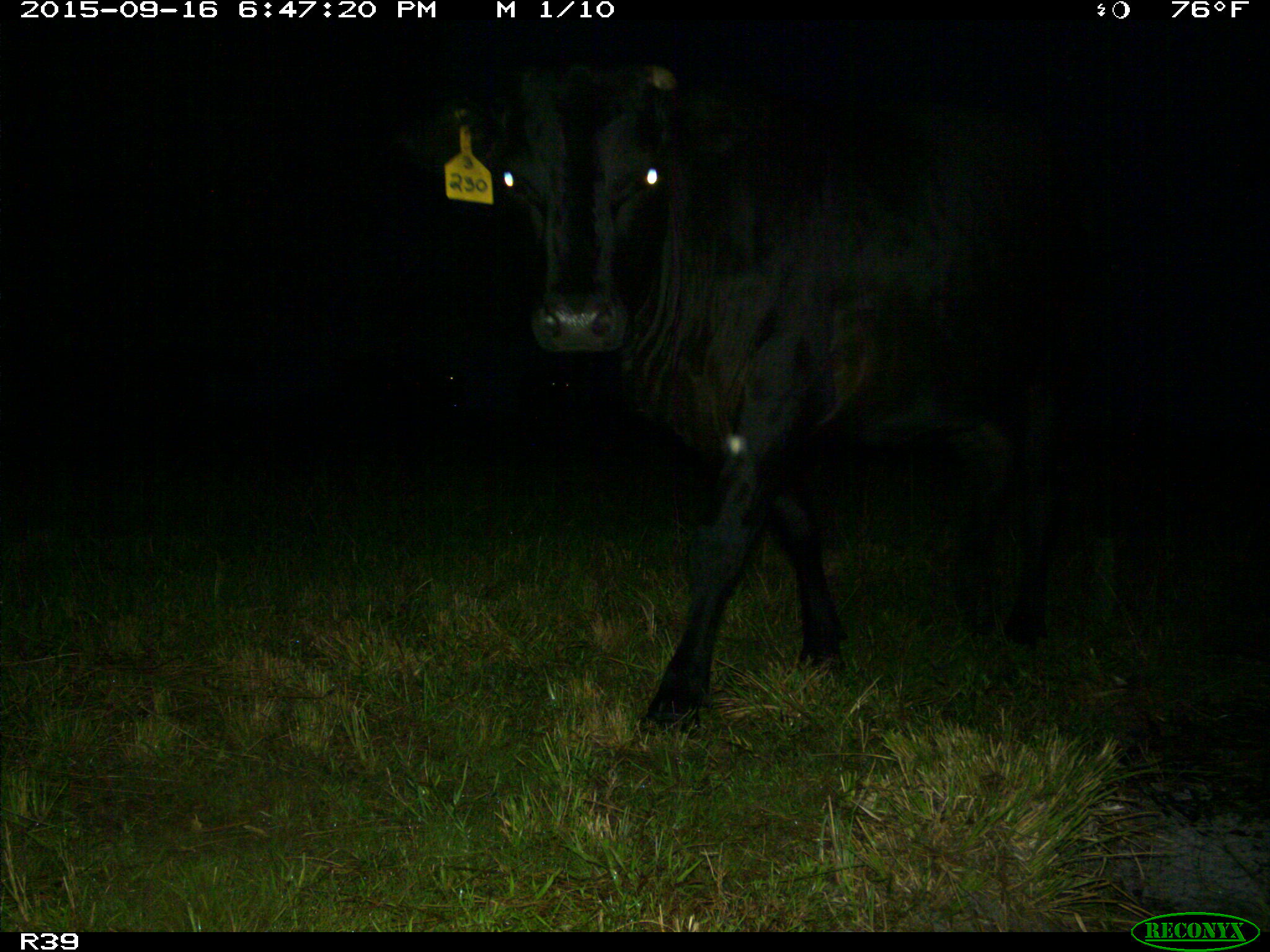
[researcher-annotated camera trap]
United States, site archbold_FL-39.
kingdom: Animalia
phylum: Chordata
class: Mammalia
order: Artiodactyla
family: Bovidae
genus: Bos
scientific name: Bos taurus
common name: domestic cow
Bos taurus (domestic cow).